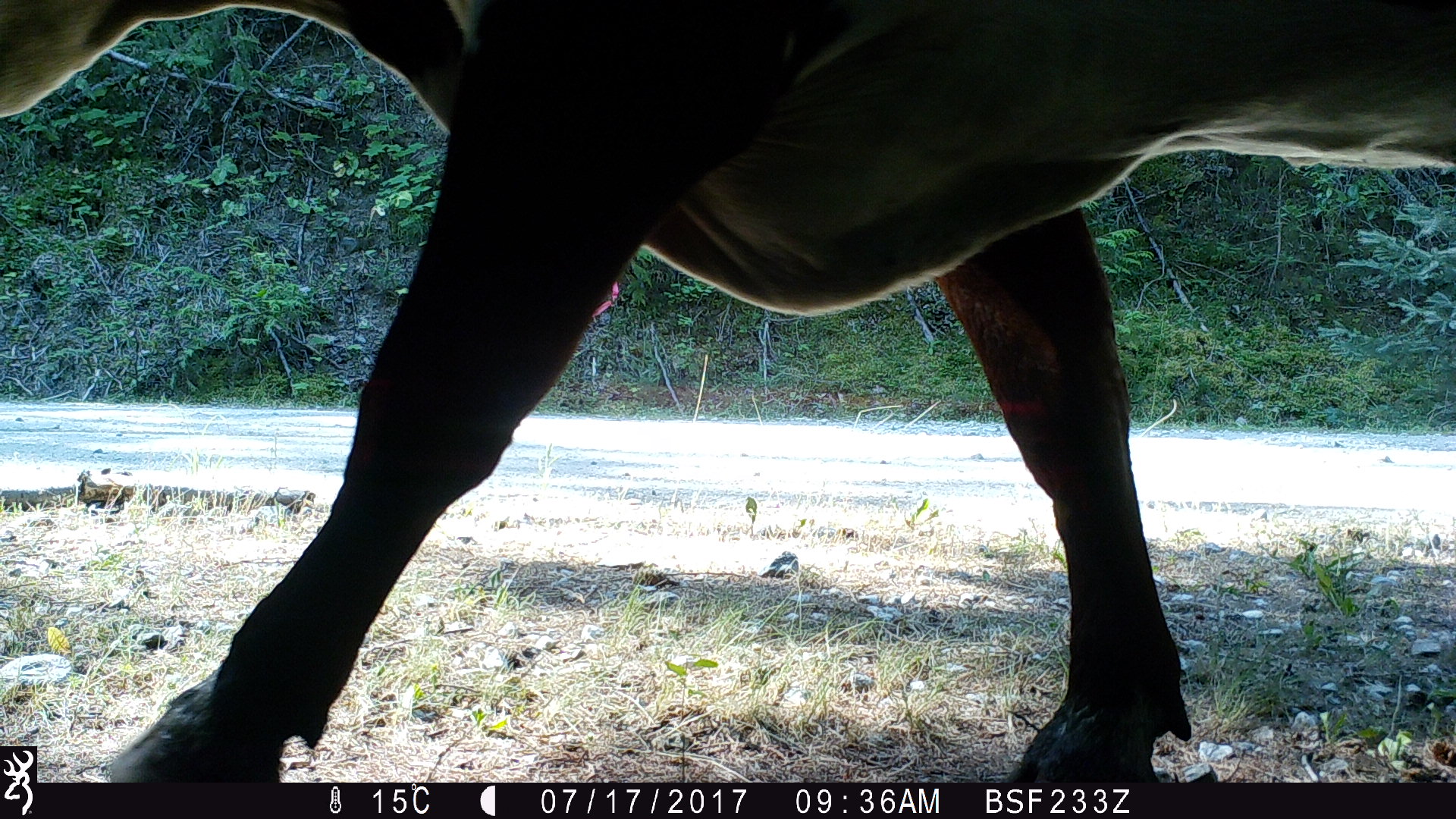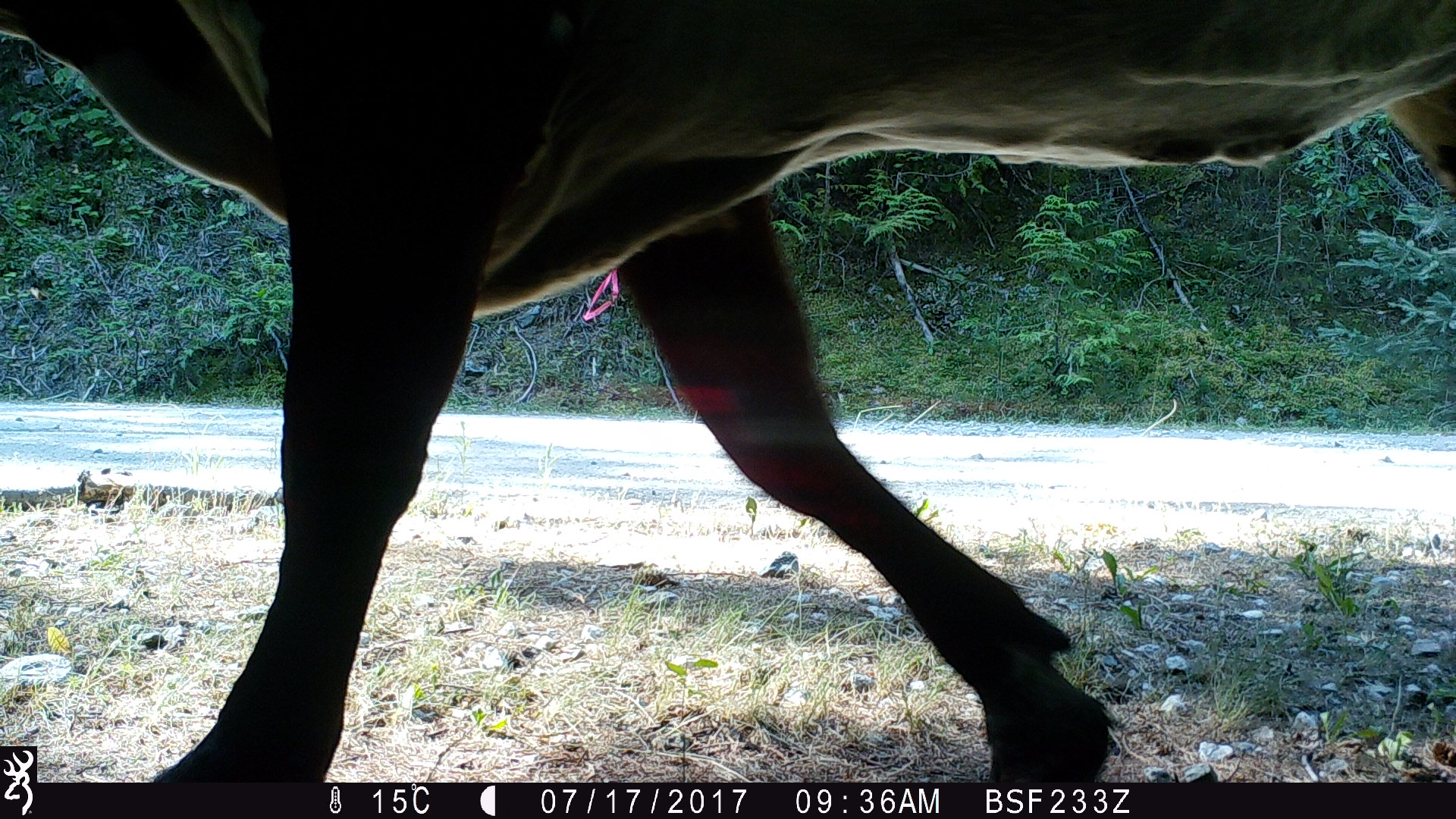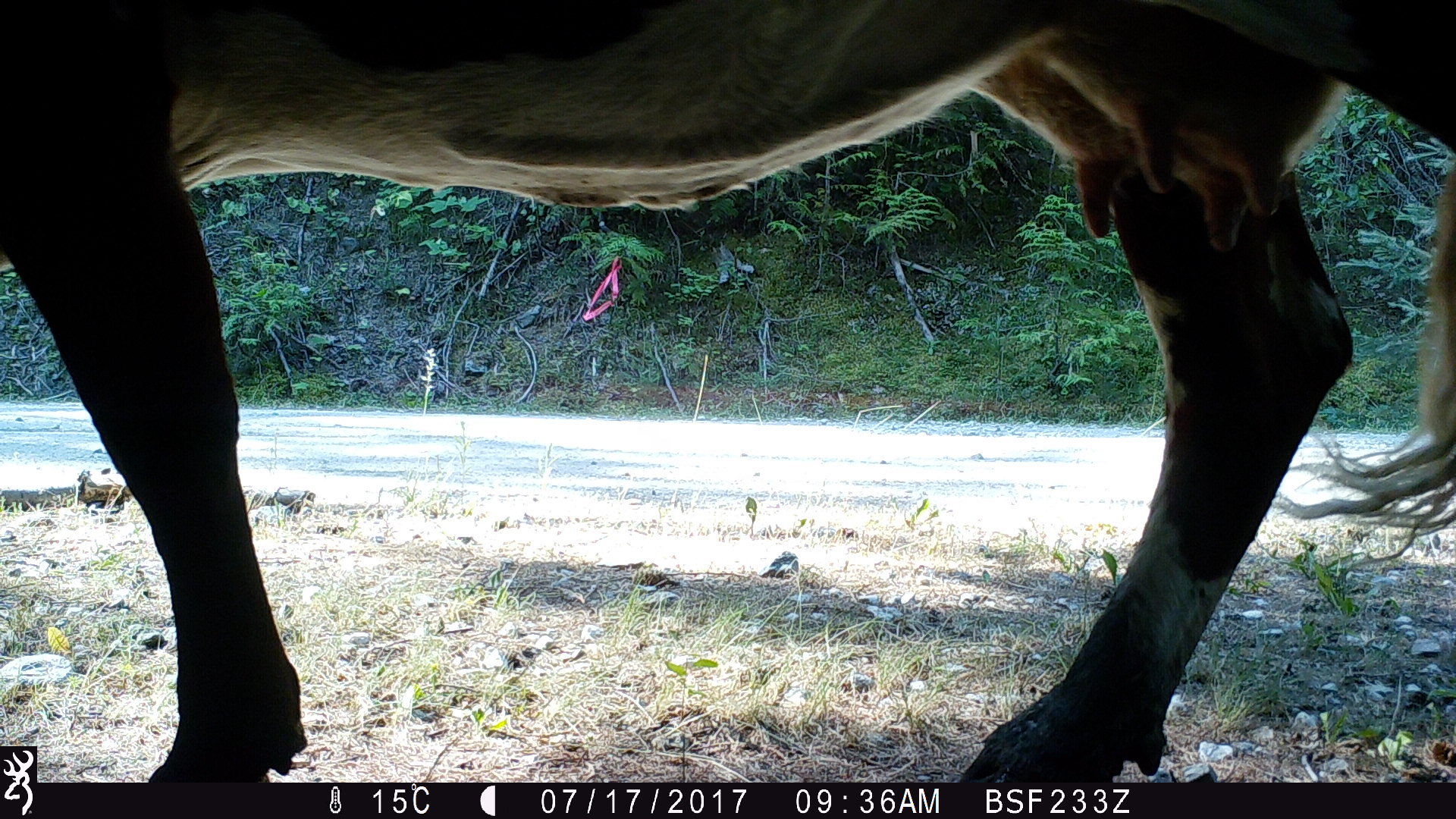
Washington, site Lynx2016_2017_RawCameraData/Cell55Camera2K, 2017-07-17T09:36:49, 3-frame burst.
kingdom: Animalia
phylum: Chordata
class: Mammalia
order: Artiodactyla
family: Bovidae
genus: Bos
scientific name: Bos taurus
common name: domestic cattle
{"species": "domestic cattle (Bos taurus)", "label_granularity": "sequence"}